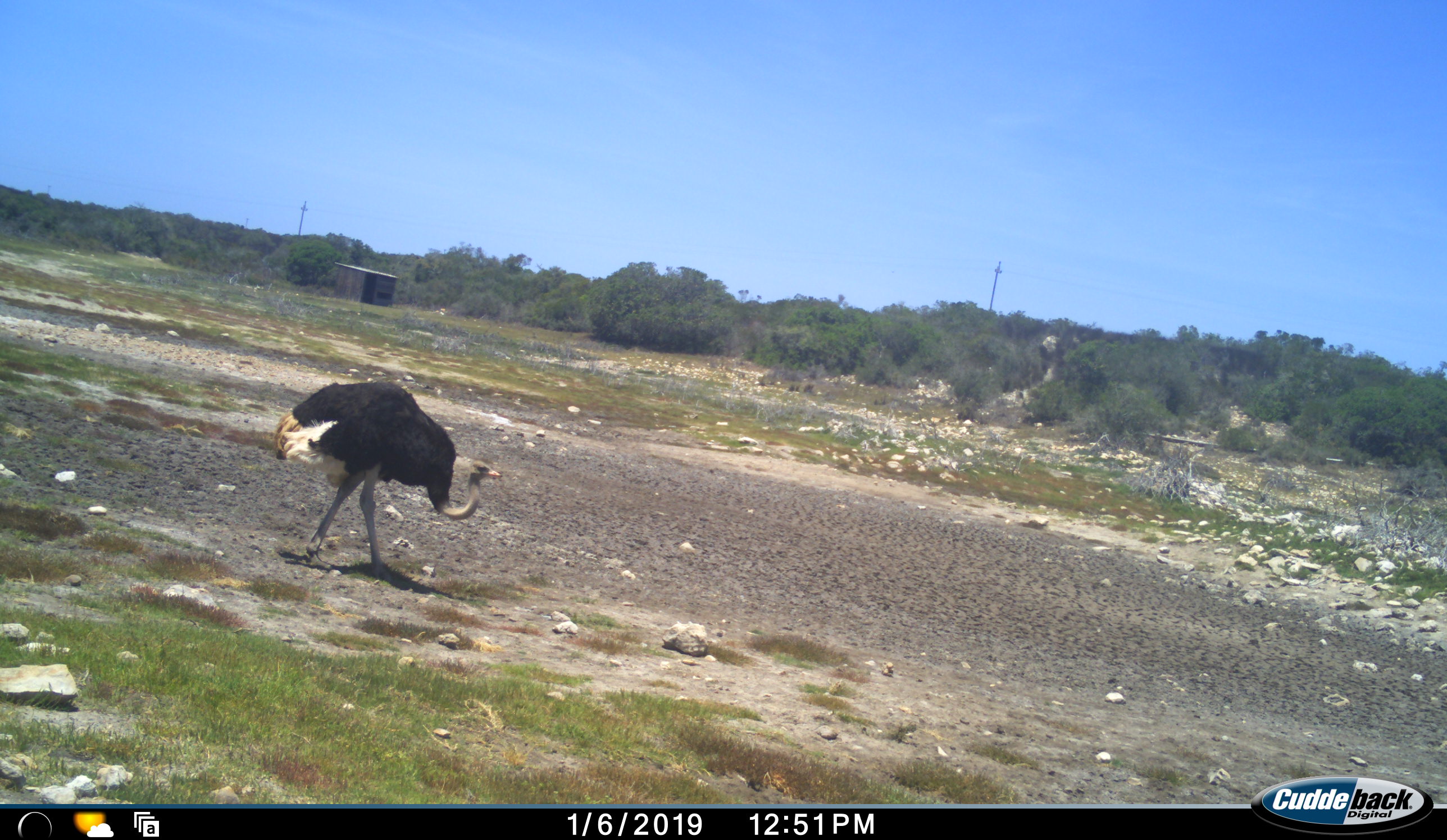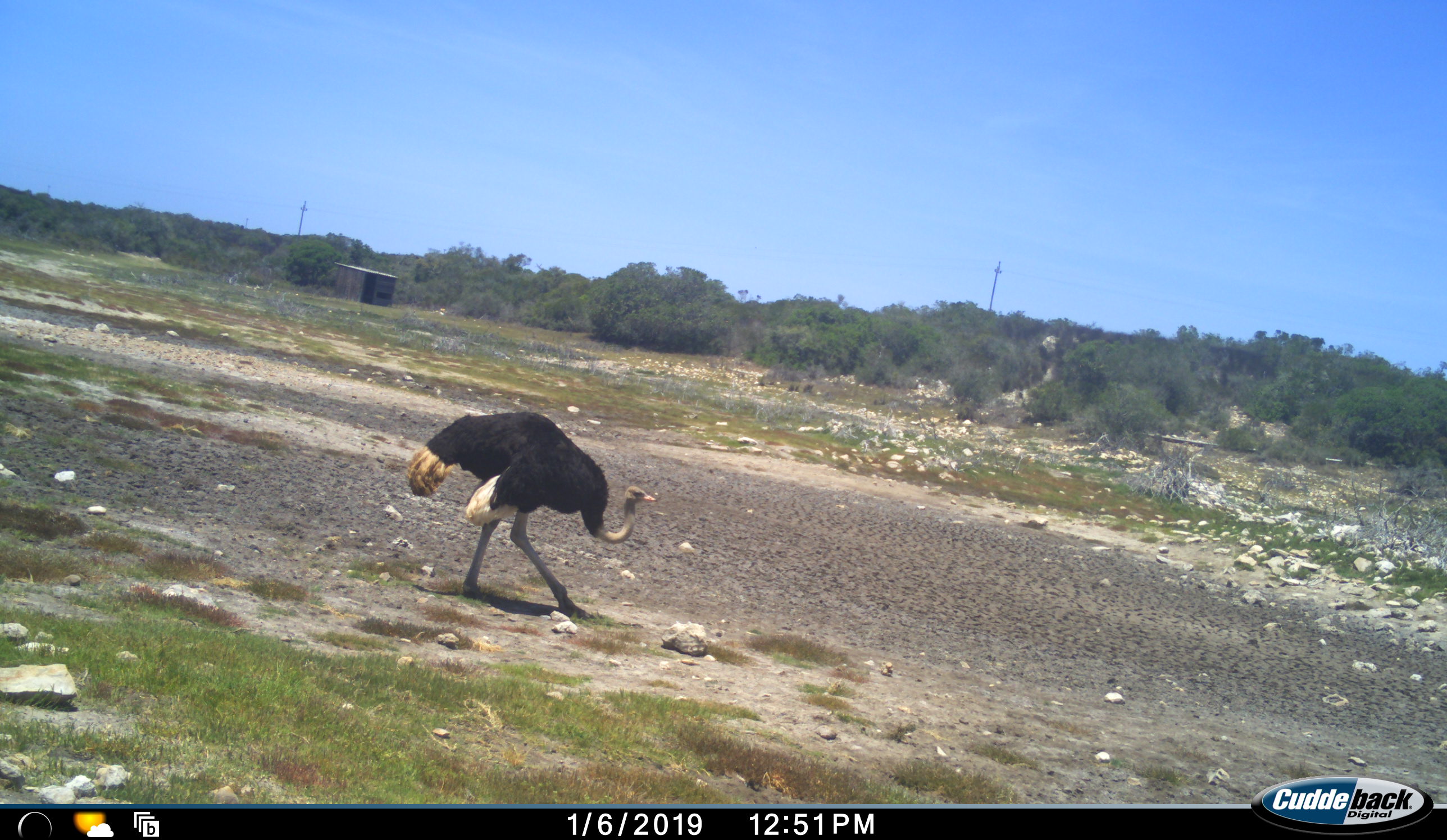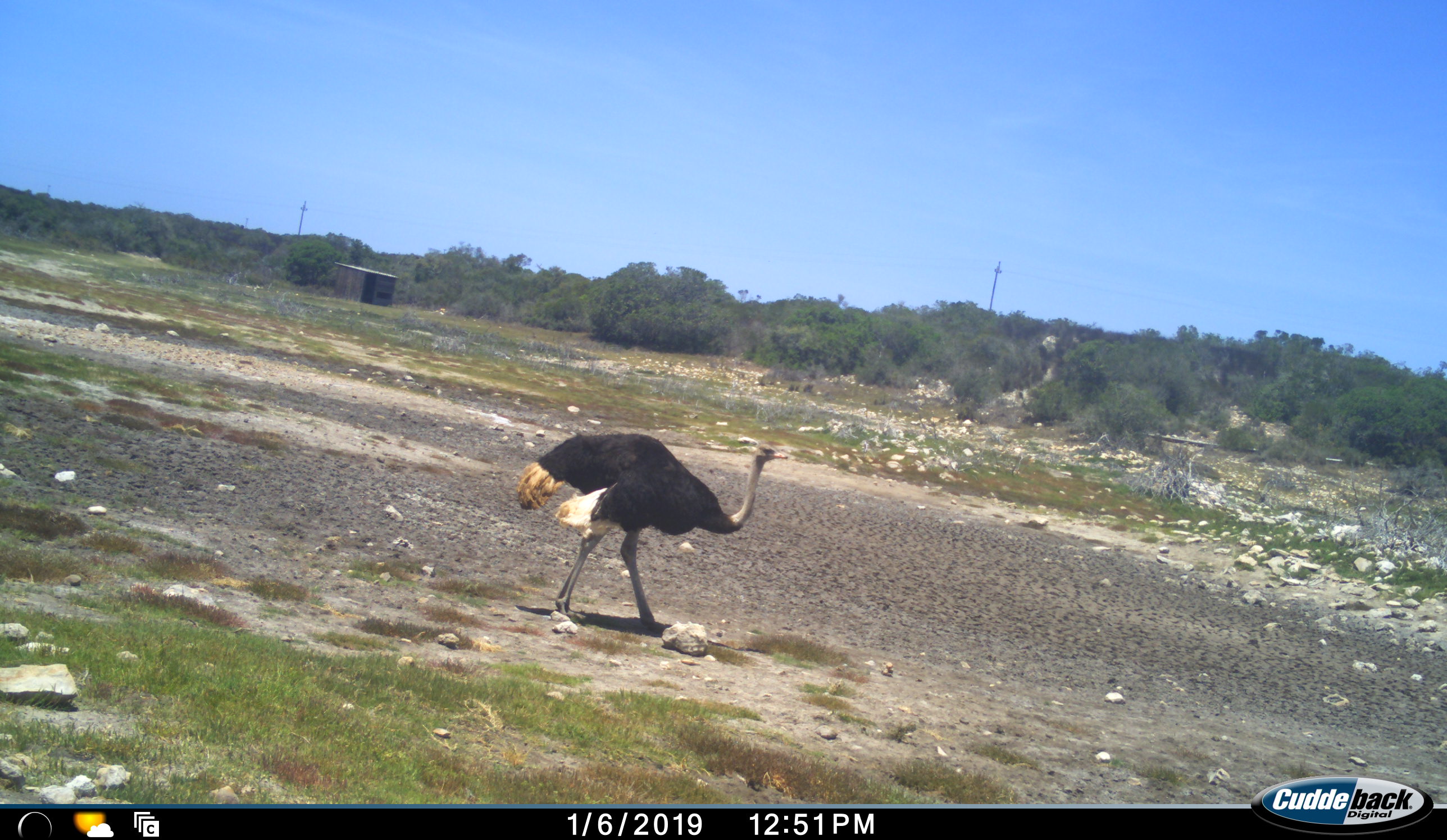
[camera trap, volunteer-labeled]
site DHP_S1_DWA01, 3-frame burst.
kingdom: Animalia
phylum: Chordata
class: Aves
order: Struthioniformes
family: Struthionidae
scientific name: Struthionidae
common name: ostrich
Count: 1.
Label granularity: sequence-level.